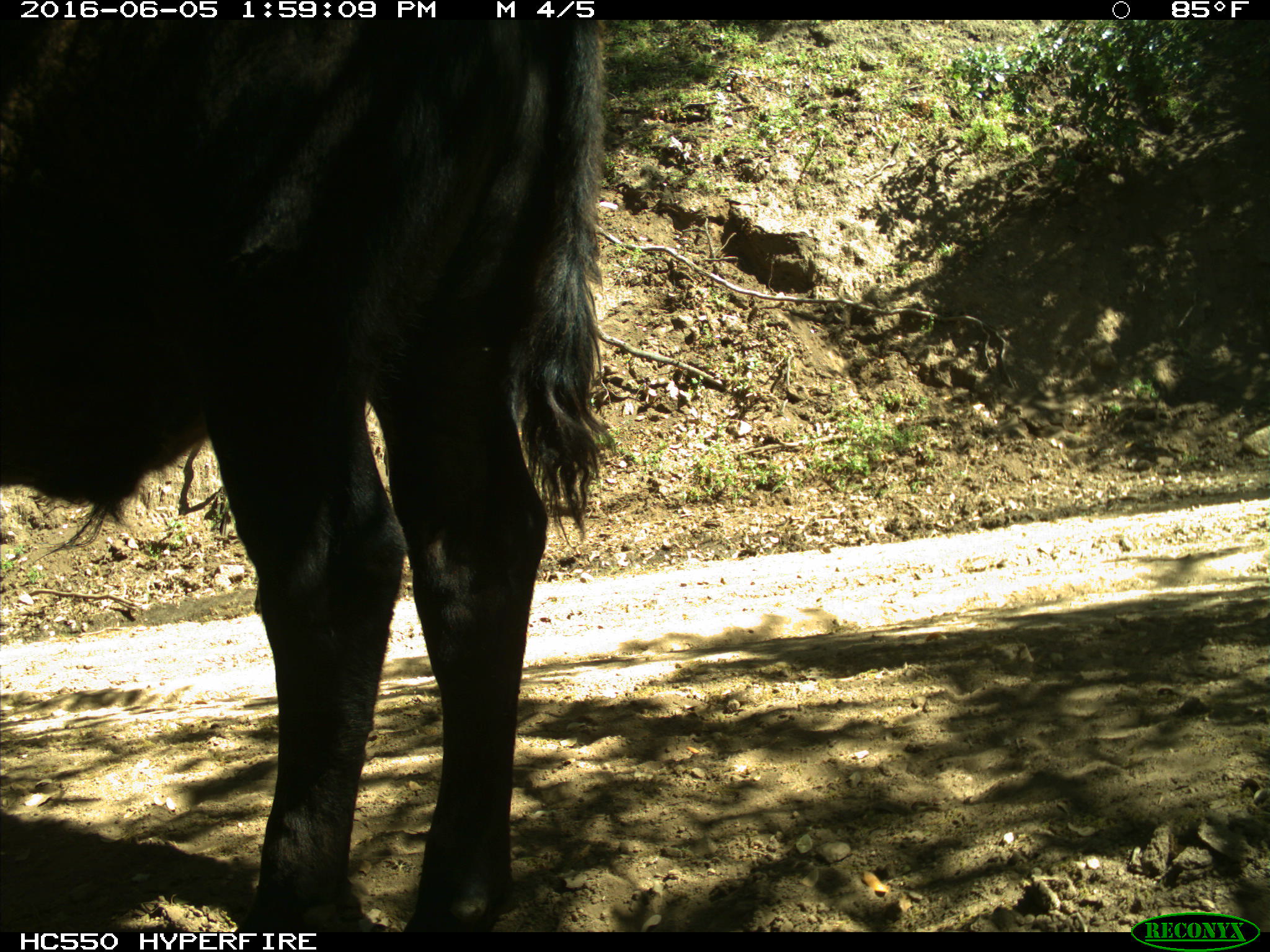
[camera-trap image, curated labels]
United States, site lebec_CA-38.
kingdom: Animalia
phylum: Chordata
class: Mammalia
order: Artiodactyla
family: Bovidae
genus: Bos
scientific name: Bos taurus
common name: domestic cow